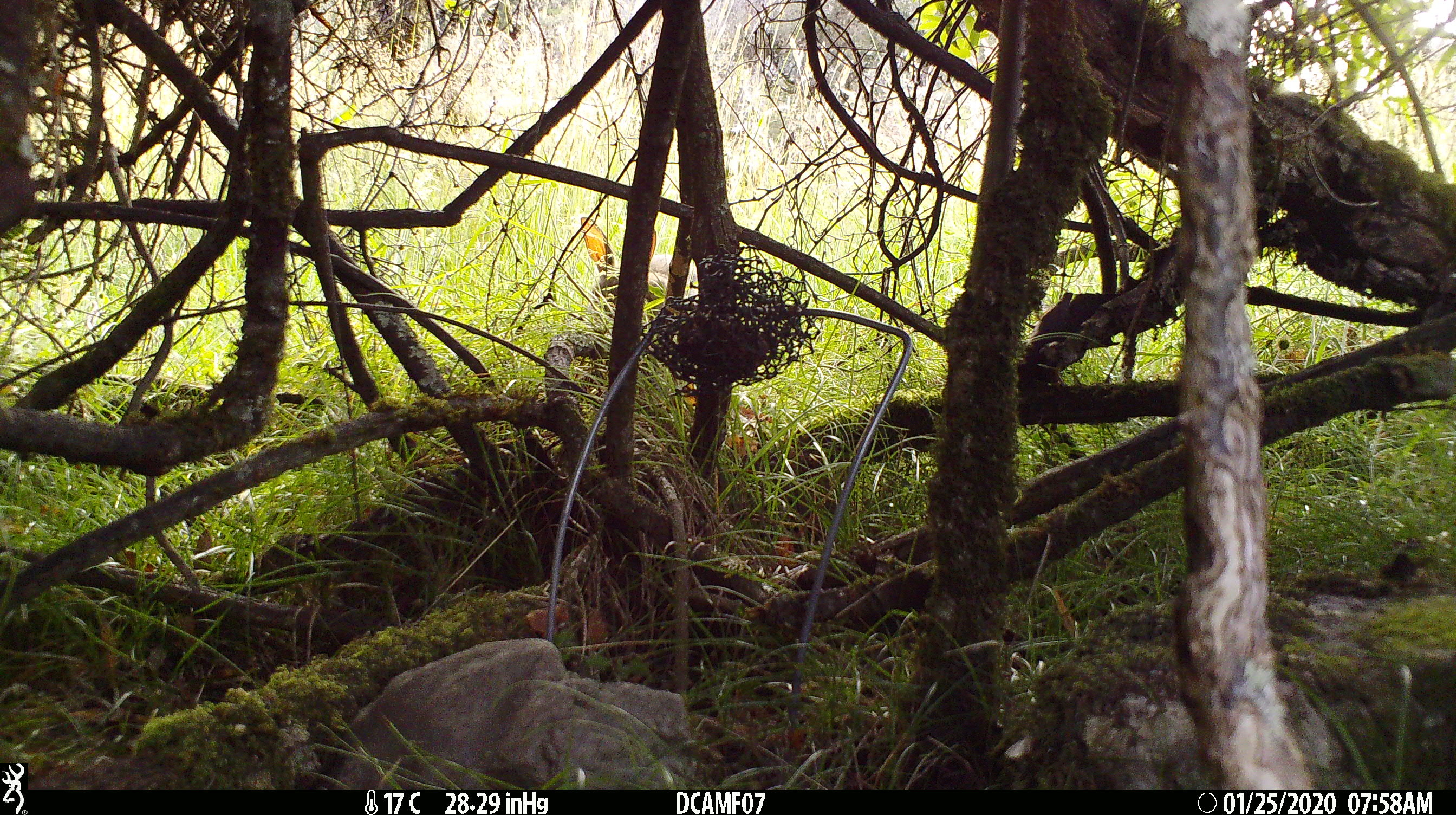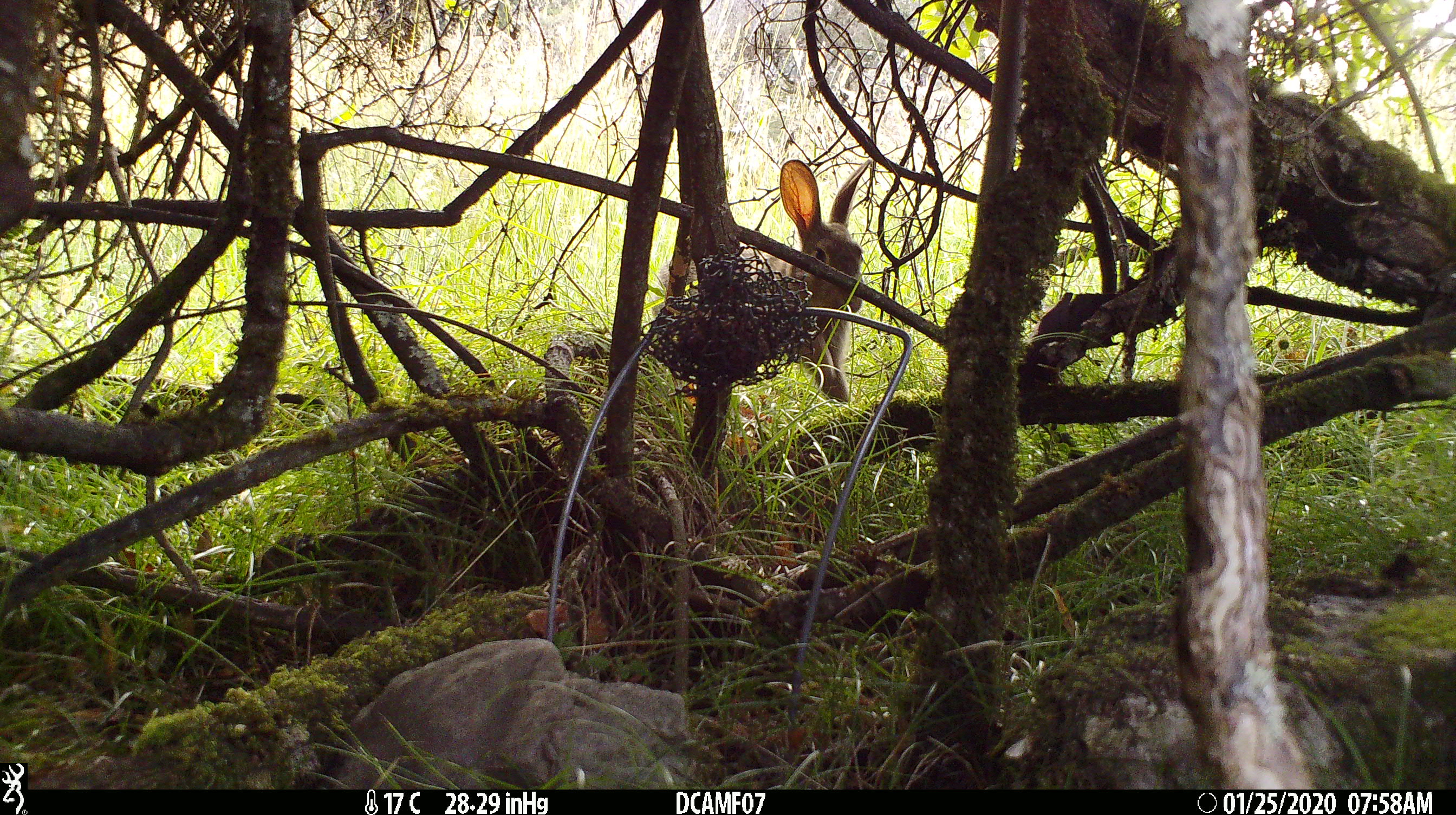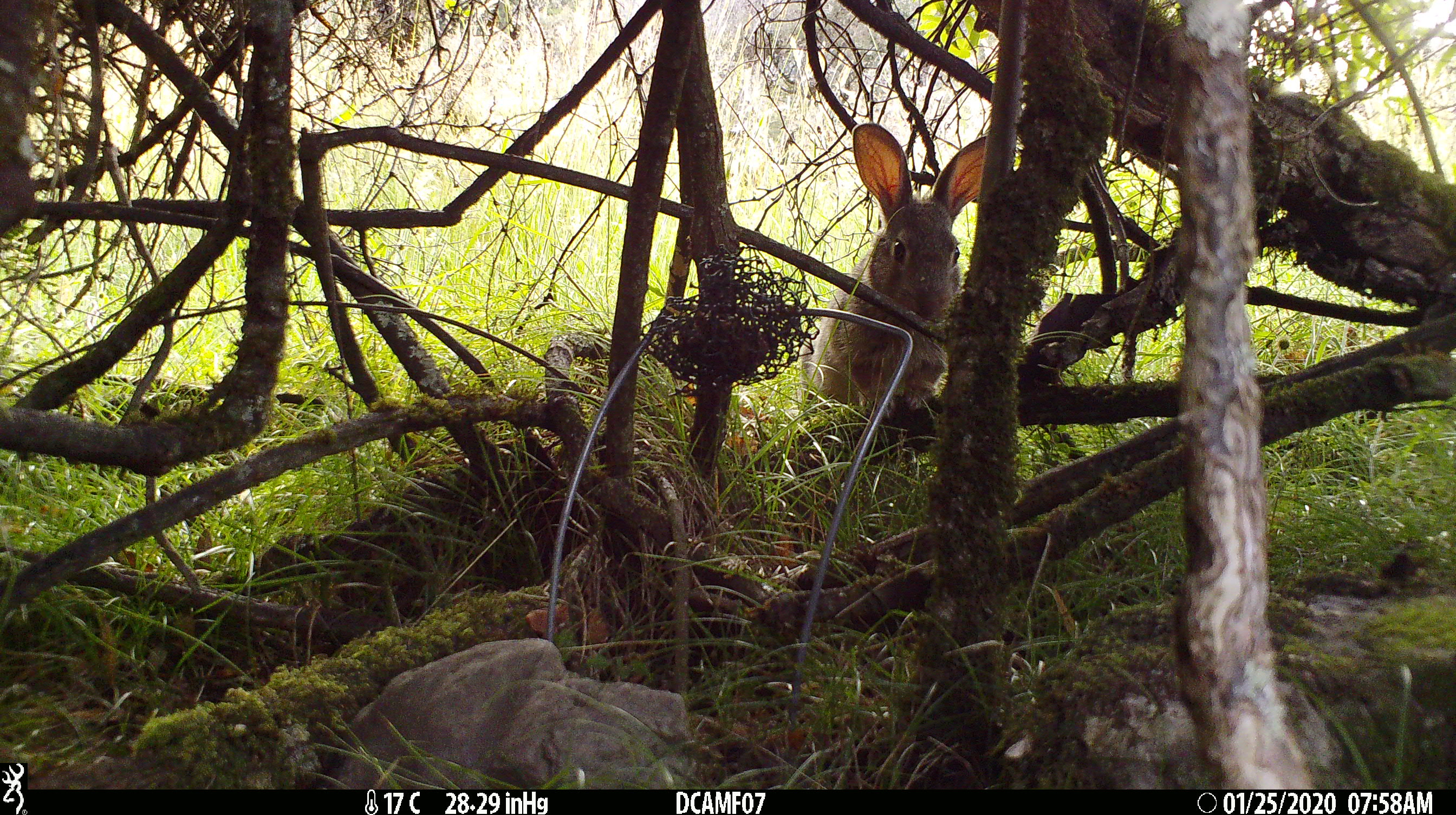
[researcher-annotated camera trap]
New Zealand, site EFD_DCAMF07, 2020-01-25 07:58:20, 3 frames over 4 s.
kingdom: Animalia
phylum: Chordata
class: Mammalia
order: Lagomorpha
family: Leporidae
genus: Oryctolagus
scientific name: Oryctolagus cuniculus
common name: european rabbit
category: rabbit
Rabbit (european rabbit) (Oryctolagus cuniculus).